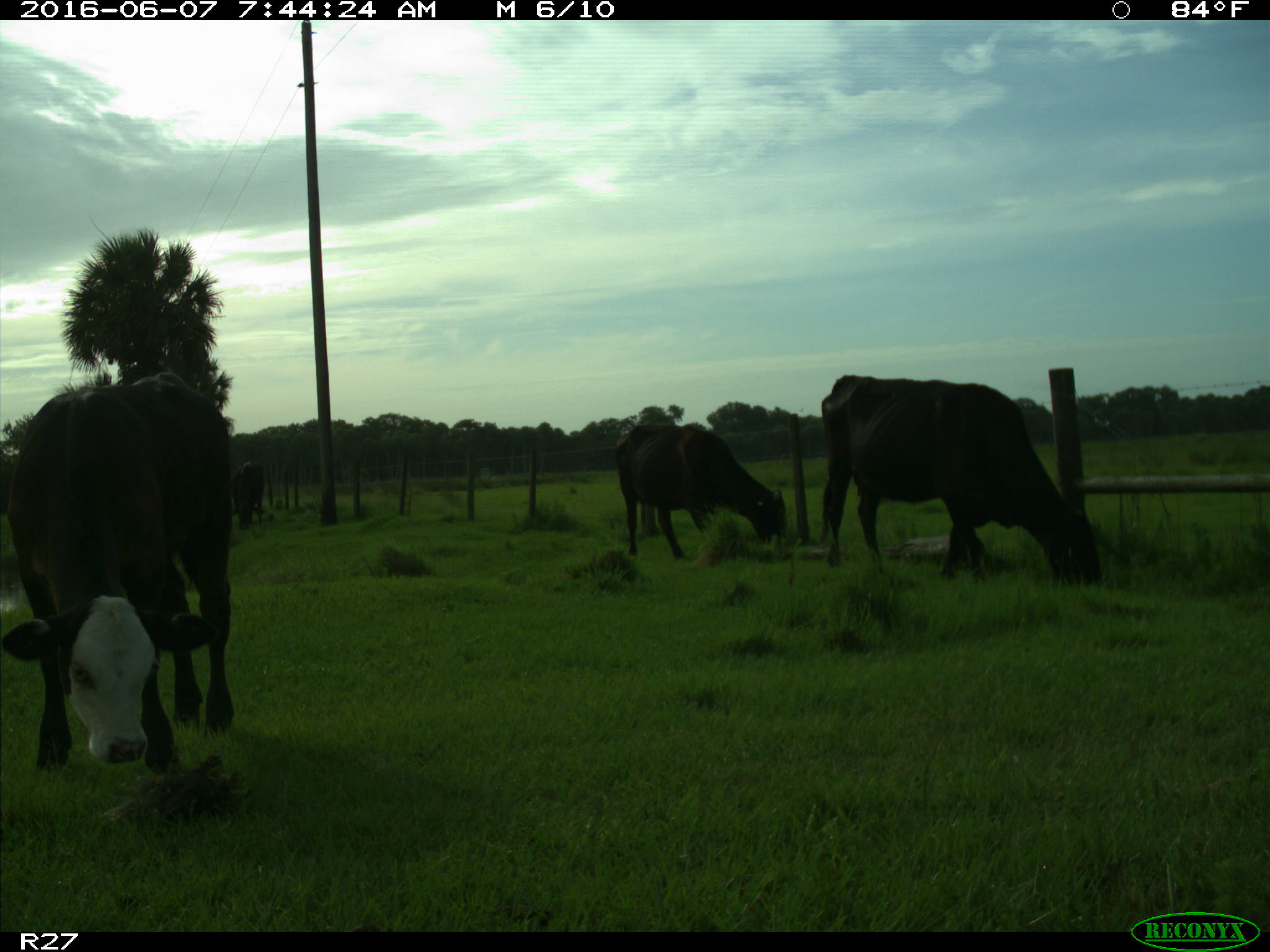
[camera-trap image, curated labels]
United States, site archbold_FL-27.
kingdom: Animalia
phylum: Chordata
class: Mammalia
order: Artiodactyla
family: Bovidae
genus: Bos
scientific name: Bos taurus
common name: domestic cow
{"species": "Bos taurus (domestic cow)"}